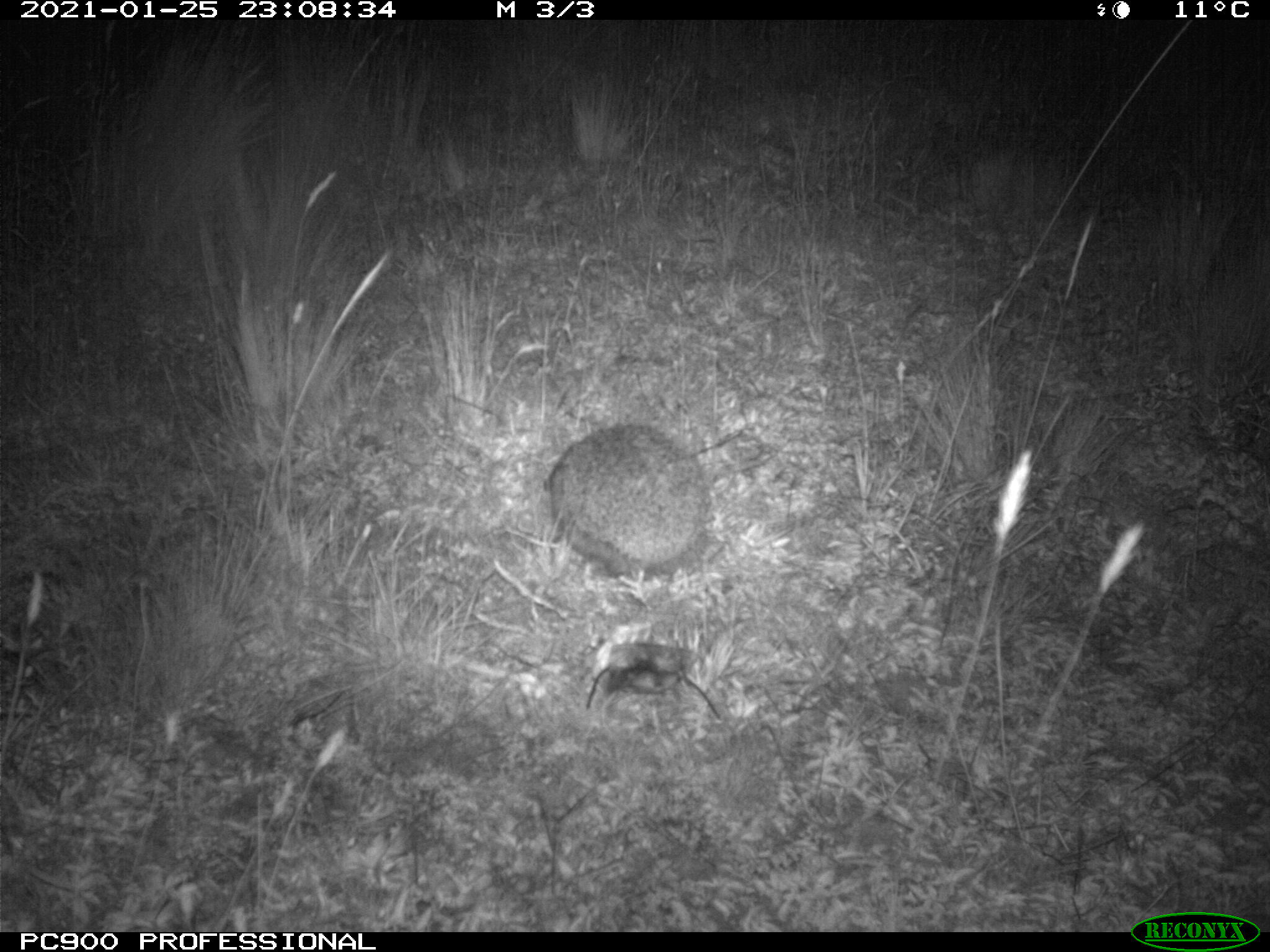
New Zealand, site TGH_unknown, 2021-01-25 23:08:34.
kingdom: Animalia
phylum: Chordata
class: Mammalia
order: Eulipotyphla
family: Erinaceidae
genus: Erinaceus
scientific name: Erinaceus europaeus europaeus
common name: european hedgehog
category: hedgehog